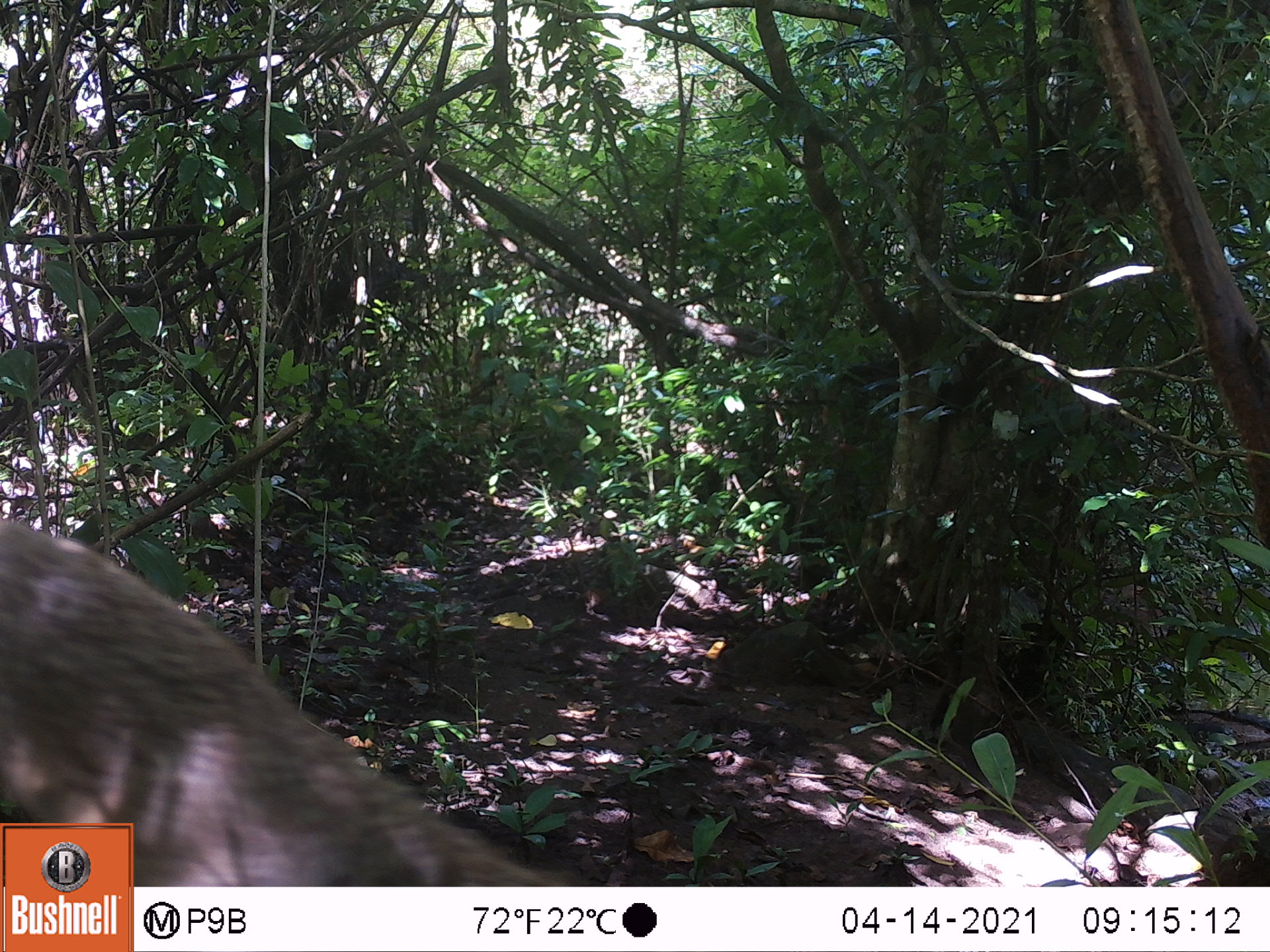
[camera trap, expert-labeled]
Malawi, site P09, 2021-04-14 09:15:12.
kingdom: Animalia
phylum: Chordata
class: Mammalia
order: Rodentia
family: Sciuridae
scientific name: Sciuridae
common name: squirrel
Squirrel (Sciuridae), count 1.